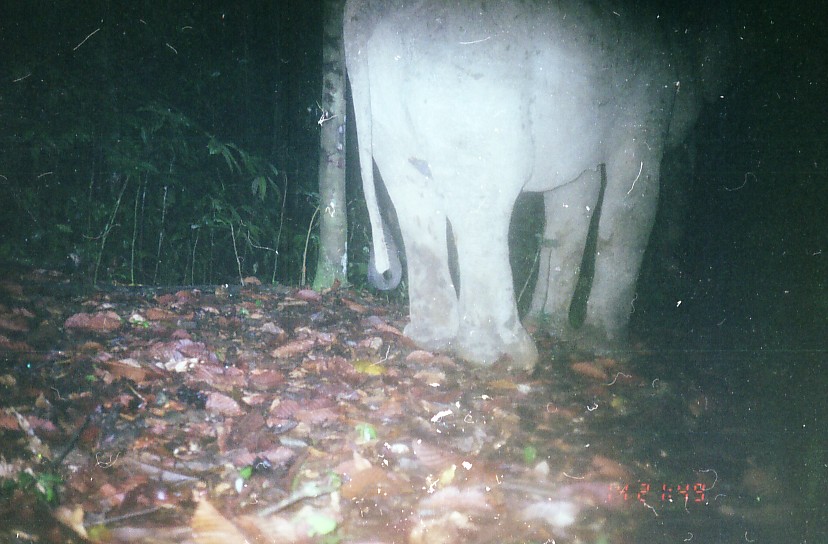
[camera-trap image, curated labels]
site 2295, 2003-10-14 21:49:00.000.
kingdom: Animalia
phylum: Chordata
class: Mammalia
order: Proboscidea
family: Elephantidae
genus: Elephas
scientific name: Elephas maximus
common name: asian elephant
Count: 1.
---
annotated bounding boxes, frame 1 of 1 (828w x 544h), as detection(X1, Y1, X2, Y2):
elephas maximus: detection(344, 3, 738, 371)